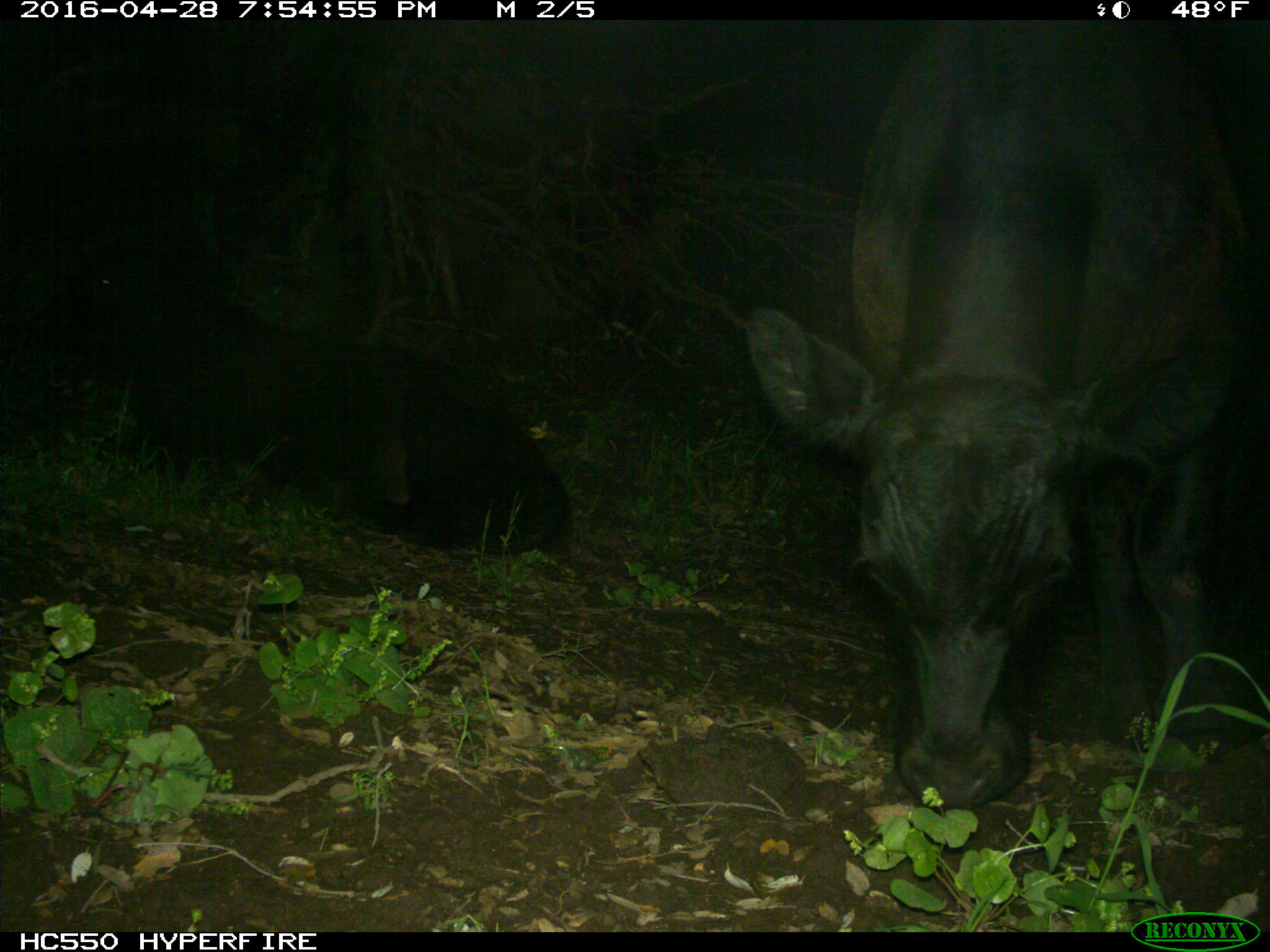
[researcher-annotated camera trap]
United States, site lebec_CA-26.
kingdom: Animalia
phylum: Chordata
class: Mammalia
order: Artiodactyla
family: Bovidae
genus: Bos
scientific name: Bos taurus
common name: domestic cow